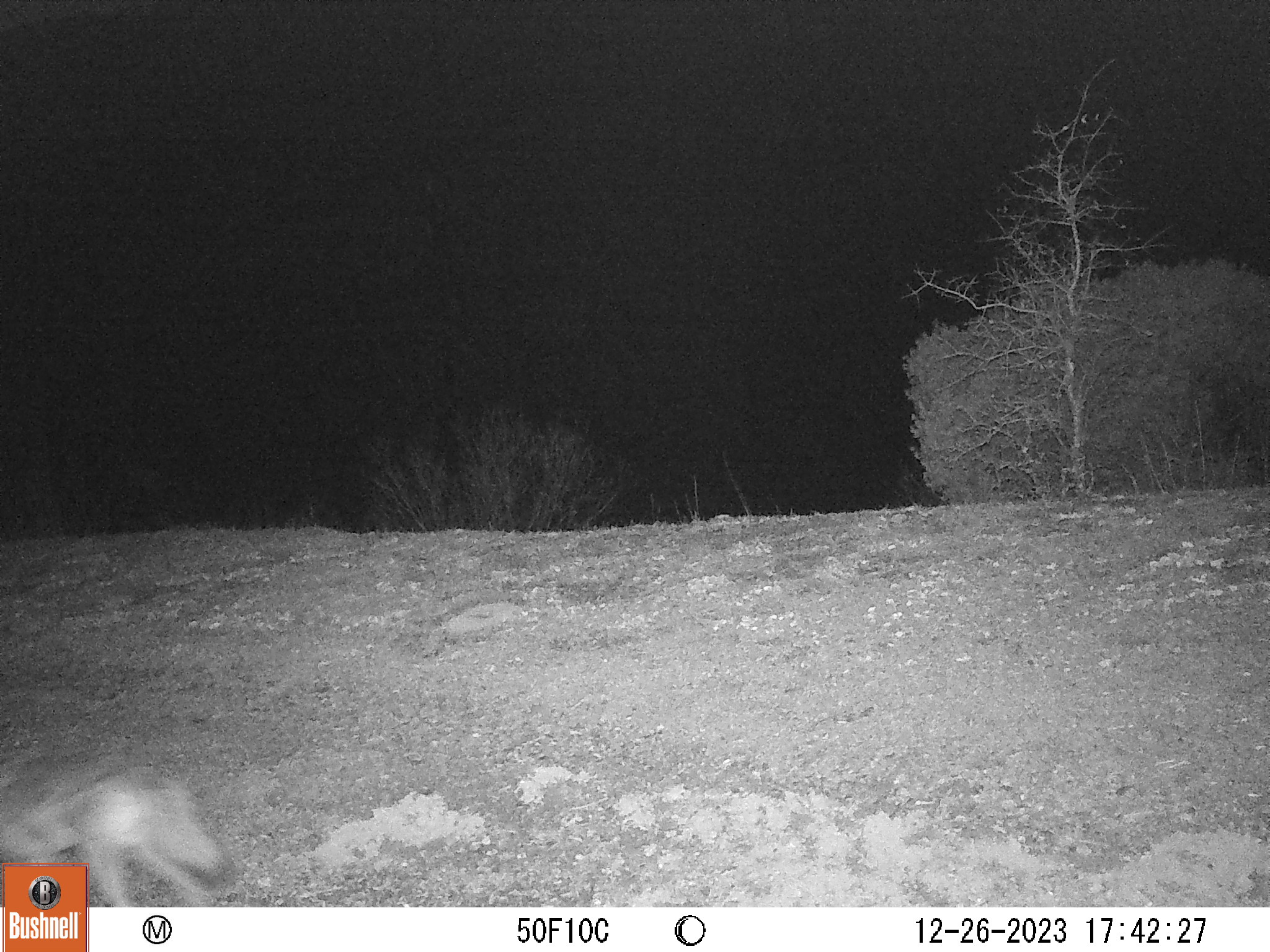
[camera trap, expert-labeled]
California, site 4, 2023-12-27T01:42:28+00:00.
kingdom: Animalia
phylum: Chordata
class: Mammalia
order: Carnivora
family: Canidae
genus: Canis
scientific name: Canis latrans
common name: coyote